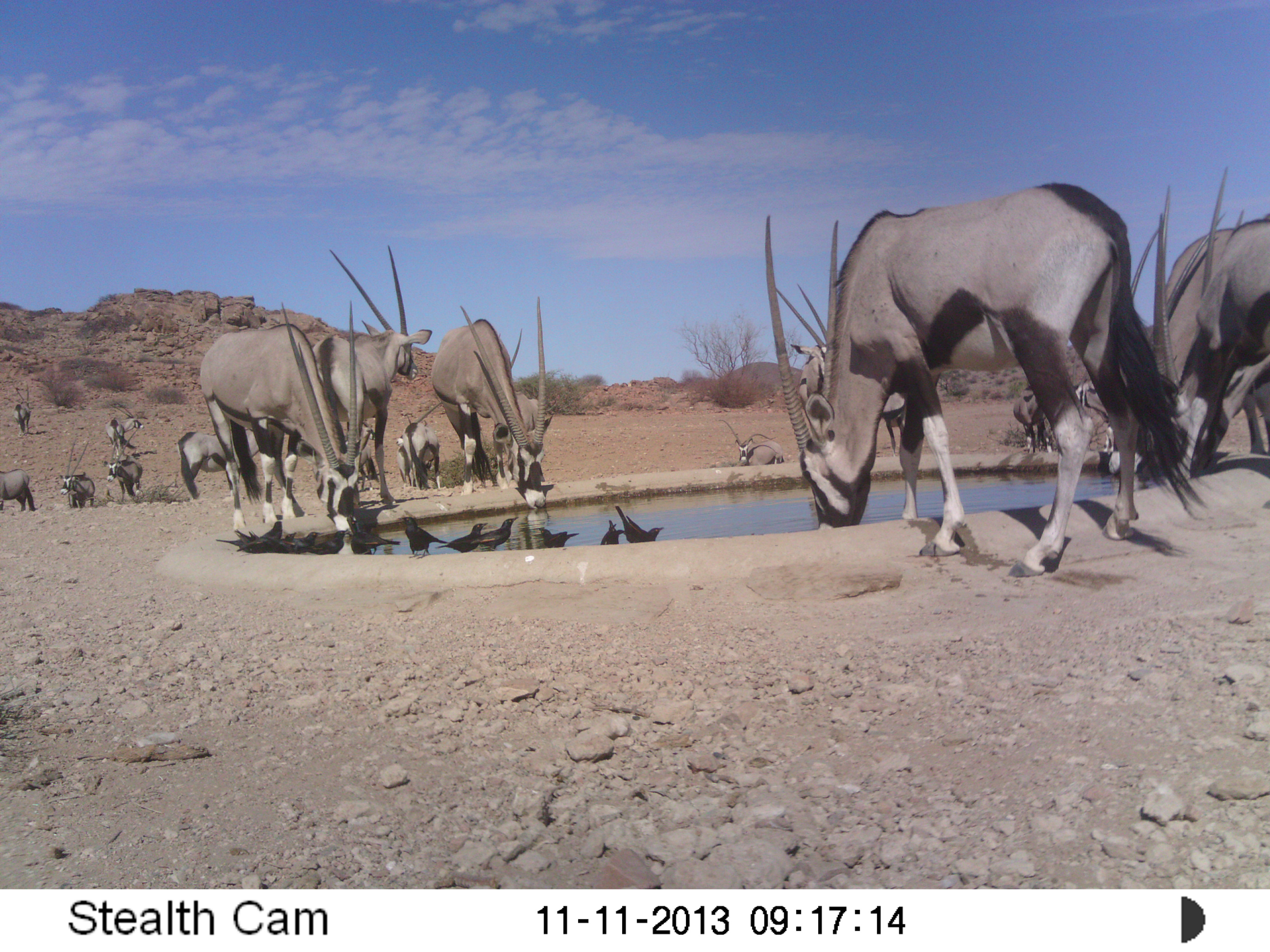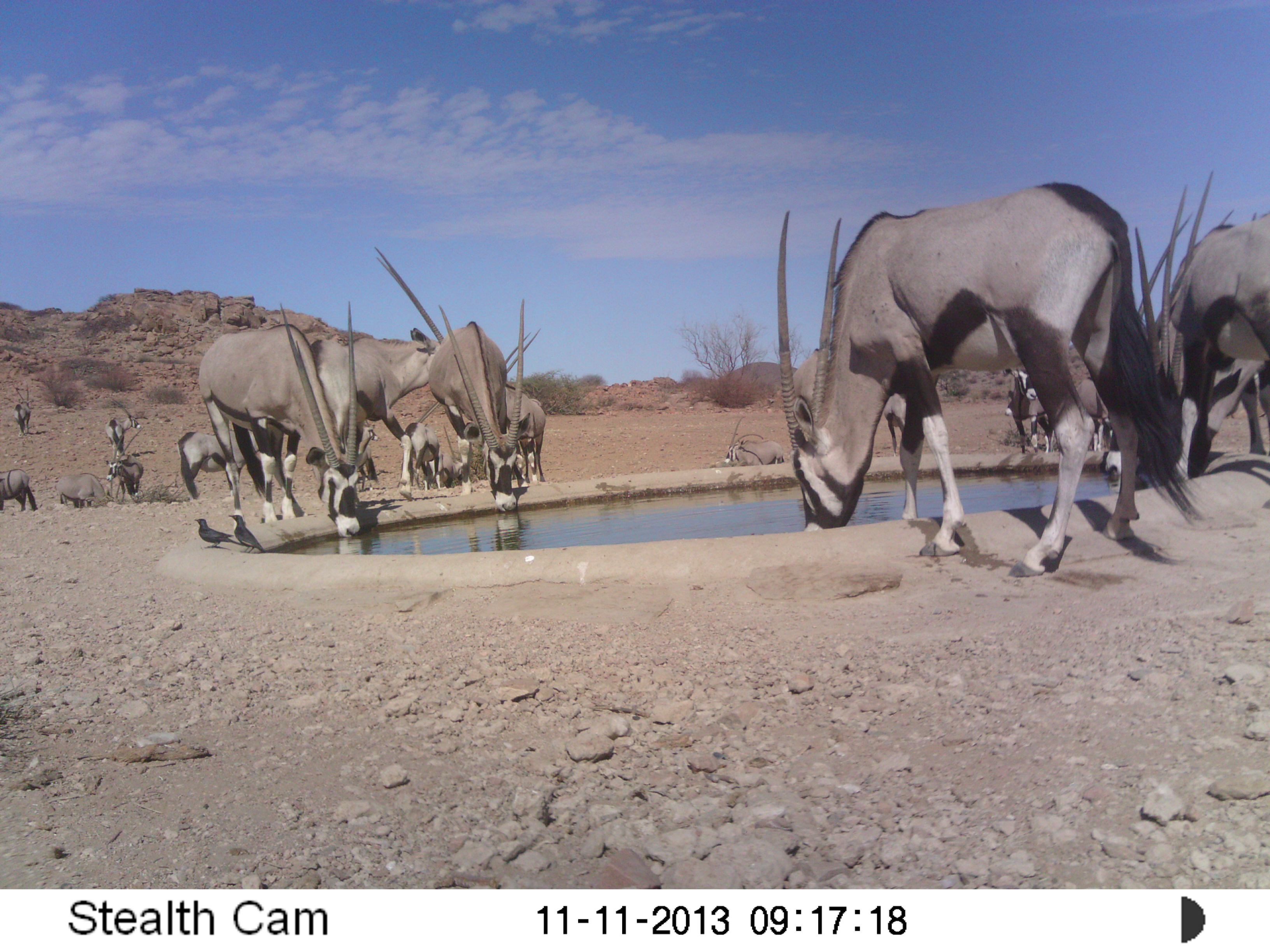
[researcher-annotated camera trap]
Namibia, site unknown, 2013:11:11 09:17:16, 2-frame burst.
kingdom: Animalia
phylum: Chordata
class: Mammalia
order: Artiodactyla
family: Bovidae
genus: Oryx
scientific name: Oryx gazella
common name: gemsbok